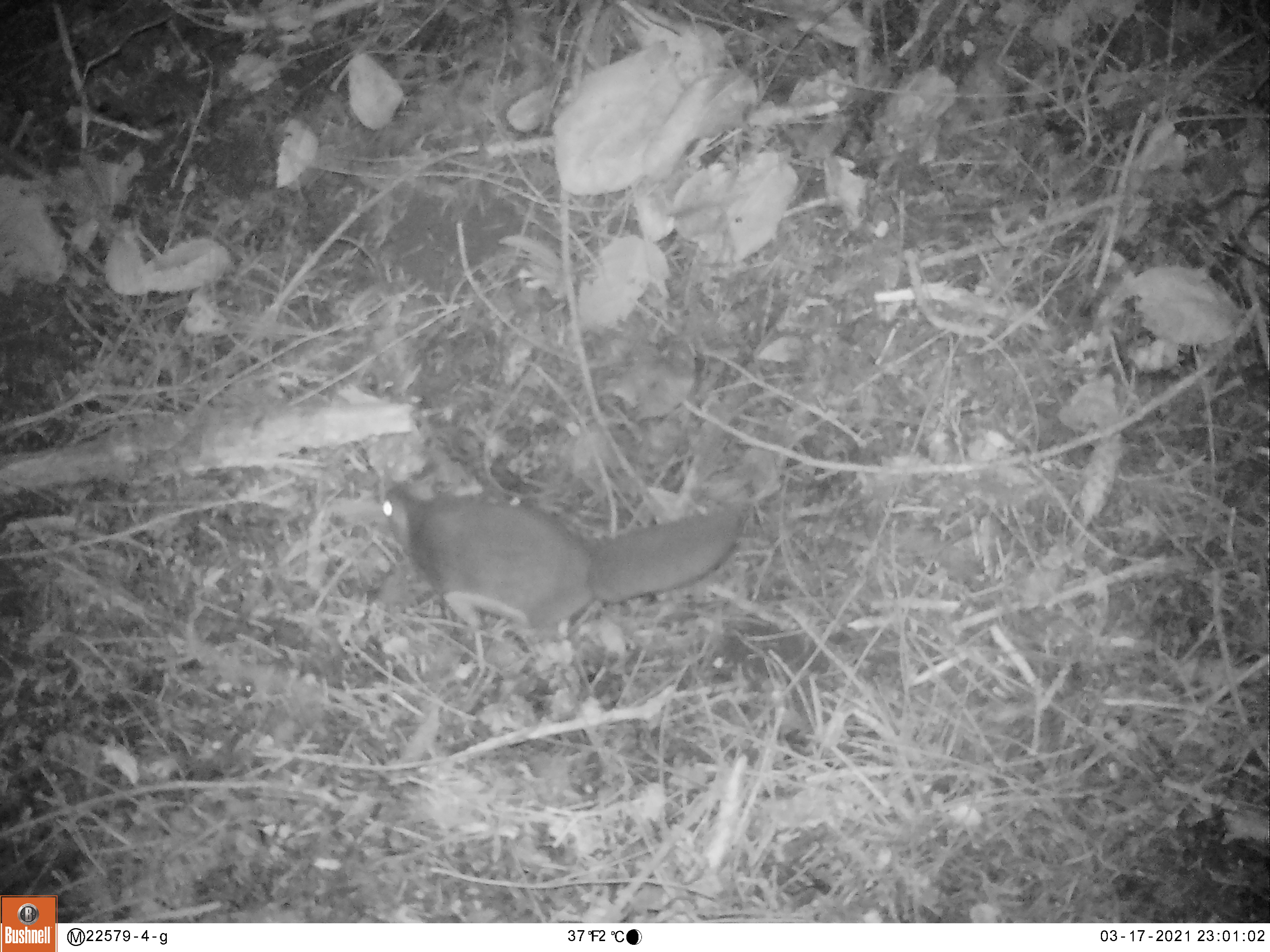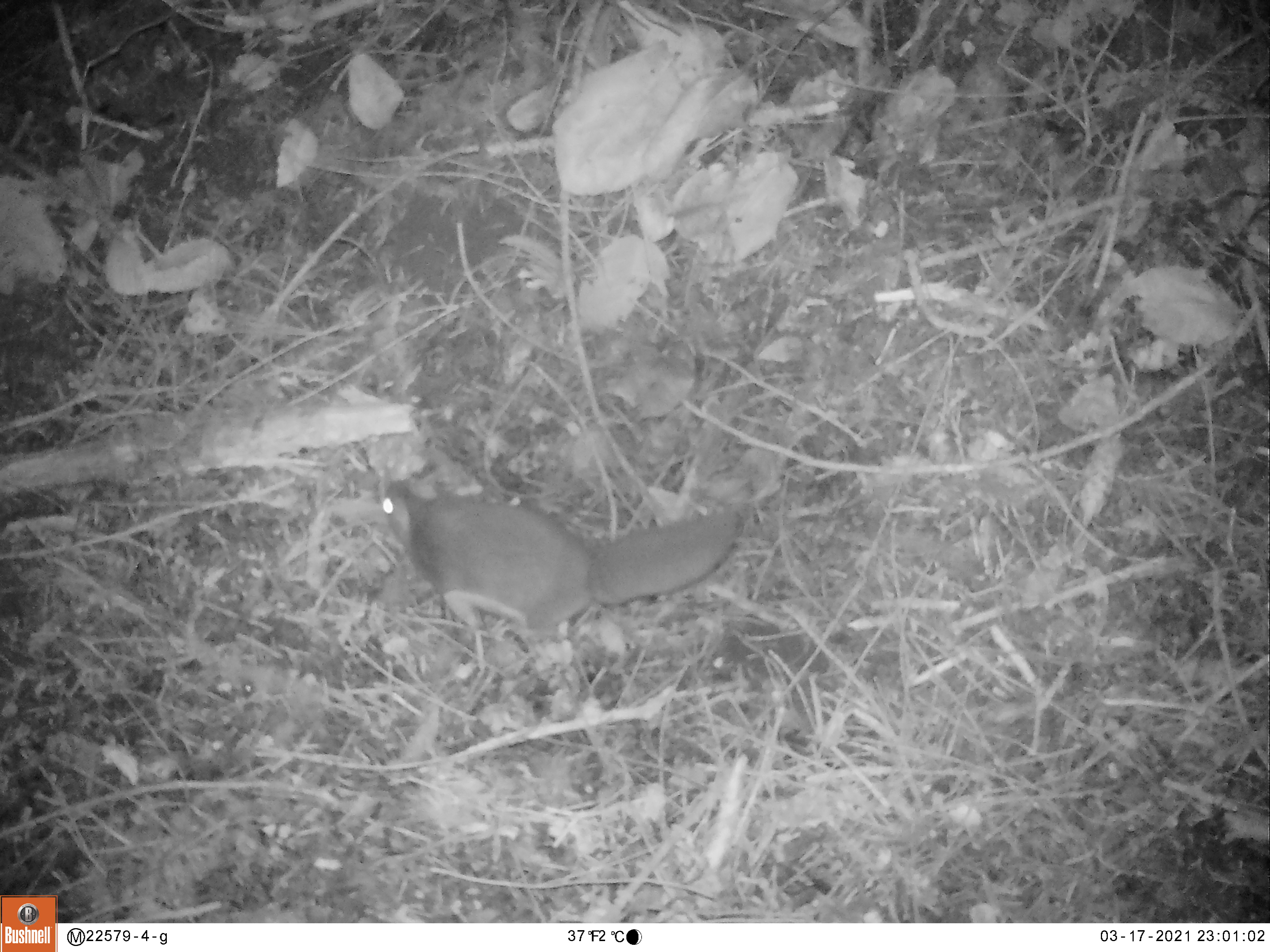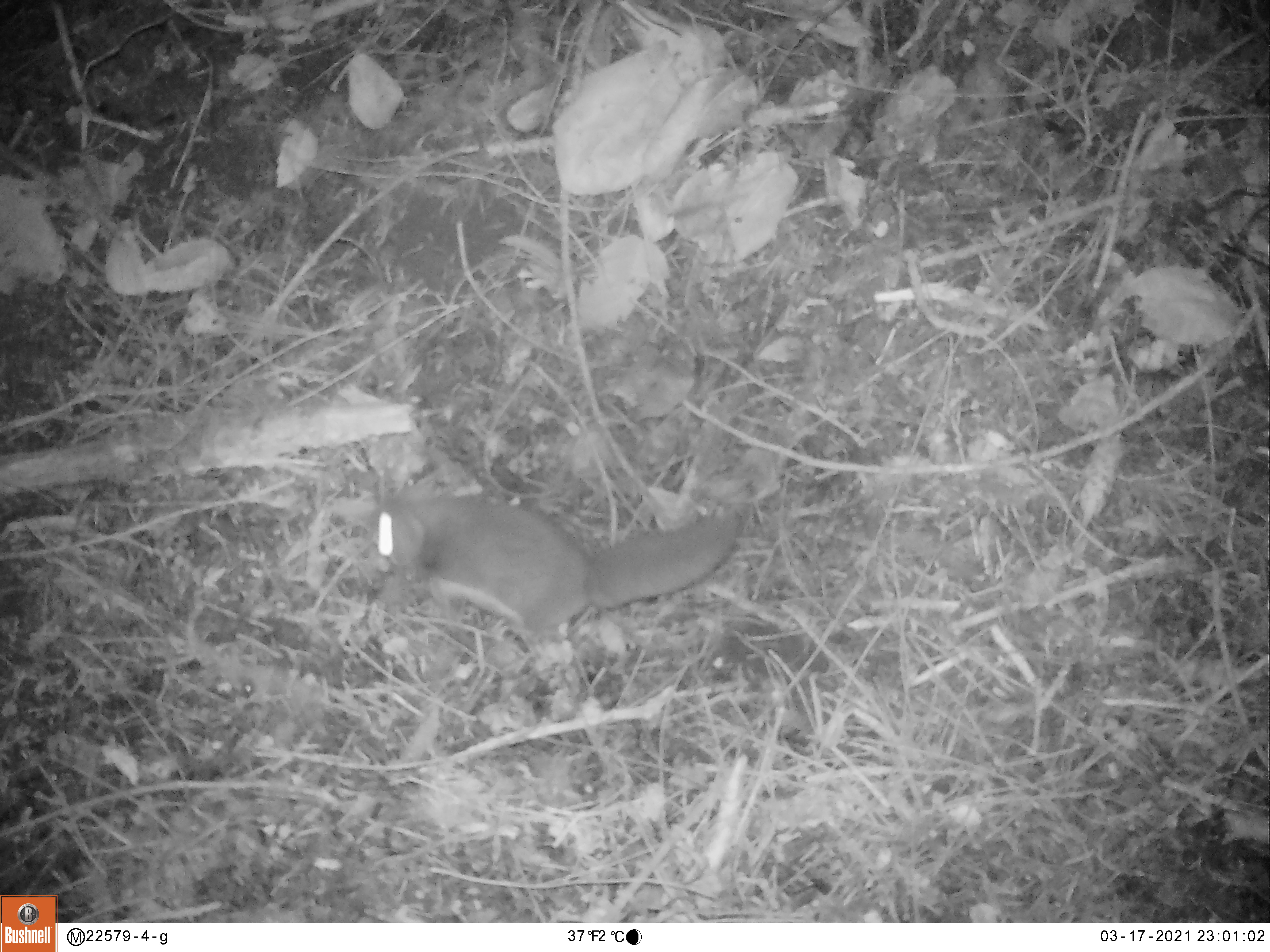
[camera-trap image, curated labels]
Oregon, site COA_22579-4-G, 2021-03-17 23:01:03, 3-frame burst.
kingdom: Animalia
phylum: Chordata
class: Mammalia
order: Rodentia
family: Sciuridae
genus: Glaucomys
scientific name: Glaucomys oregonensis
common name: humboldt's flying squirrel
Humboldt's flying squirrel (Glaucomys oregonensis).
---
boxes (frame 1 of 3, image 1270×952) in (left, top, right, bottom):
humboldt's flying squirrel: (373, 466, 746, 659)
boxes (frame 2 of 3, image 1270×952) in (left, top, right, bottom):
humboldt's flying squirrel: (381, 462, 750, 664)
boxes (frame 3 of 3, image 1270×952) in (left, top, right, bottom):
humboldt's flying squirrel: (358, 460, 745, 658)